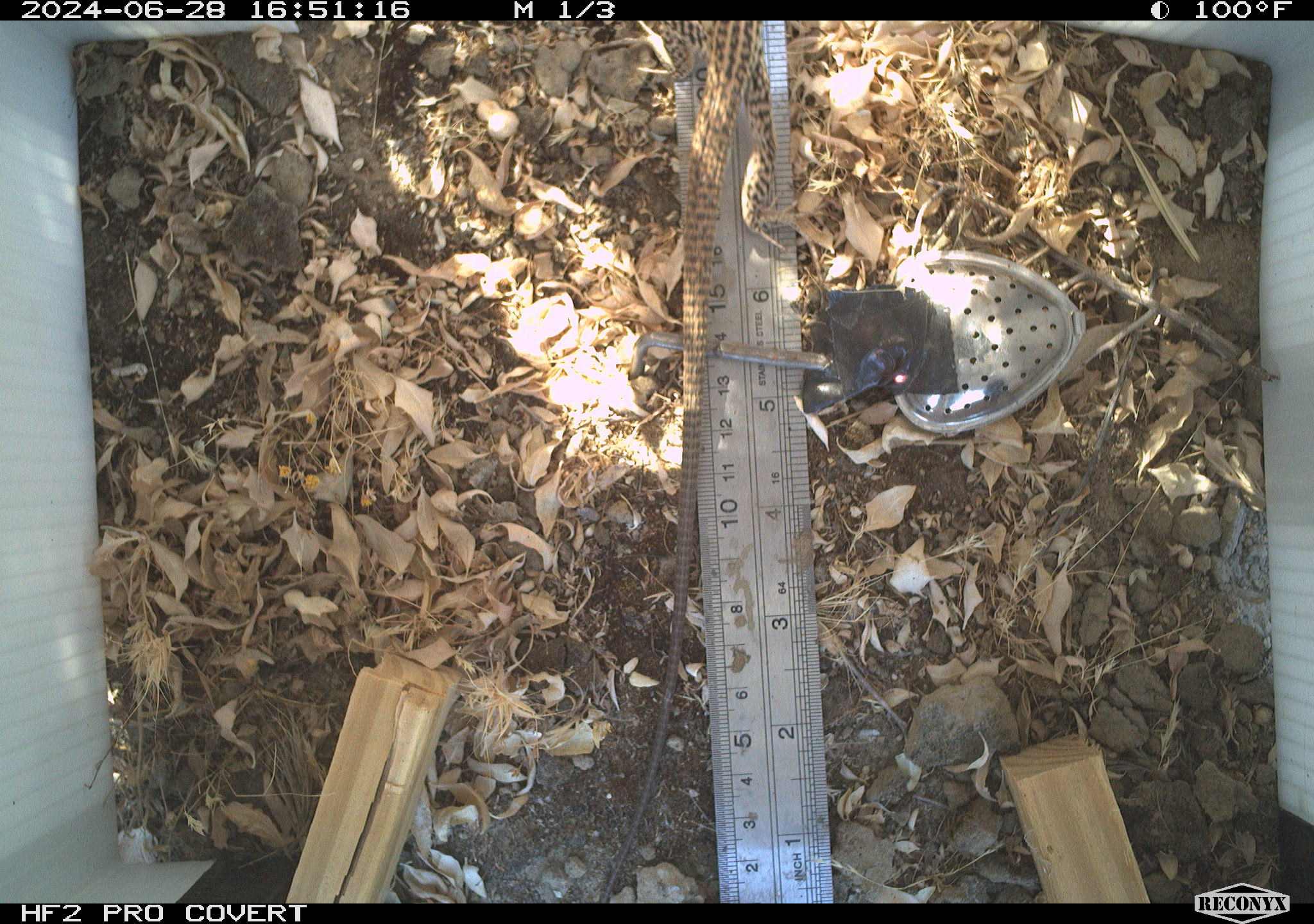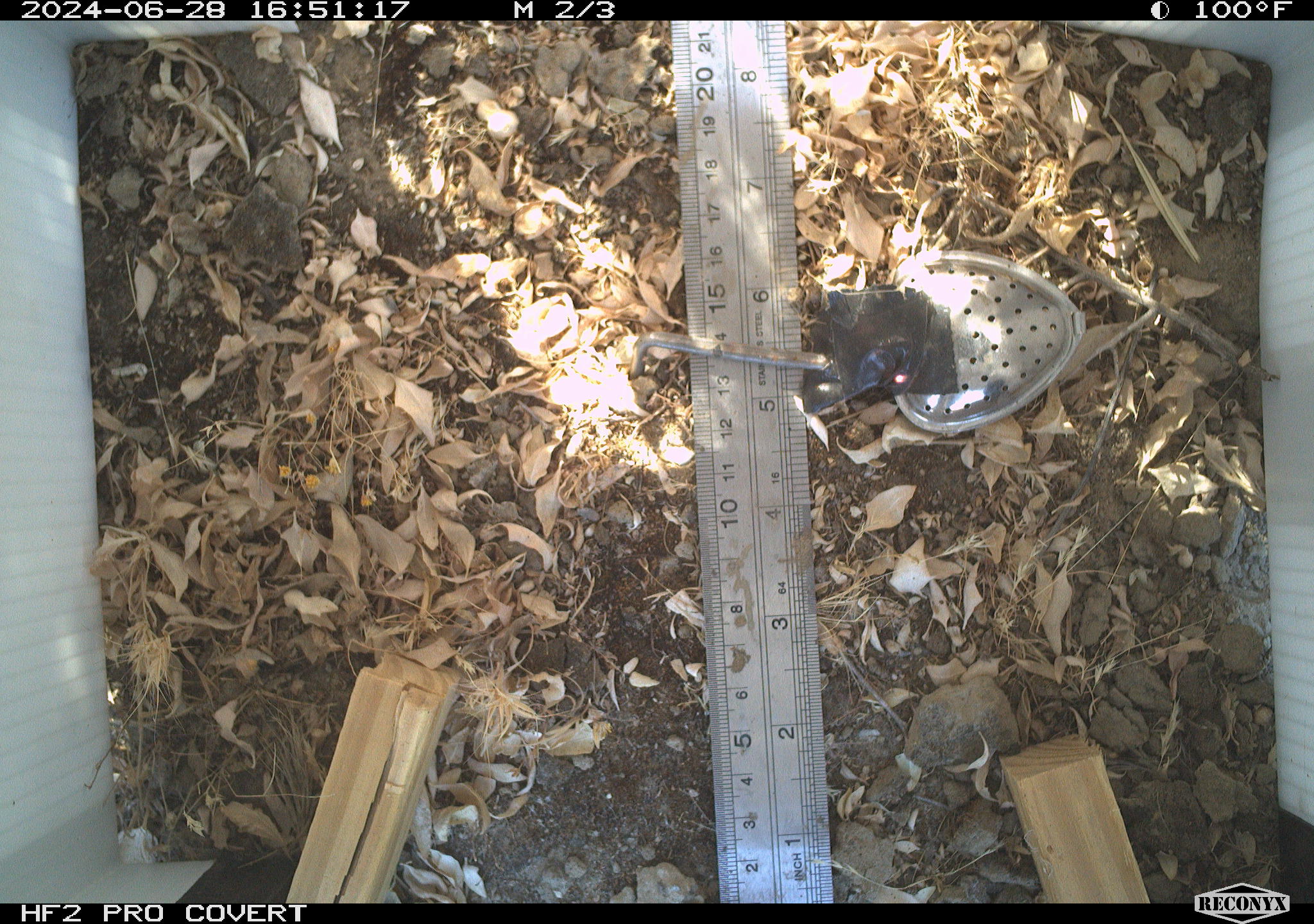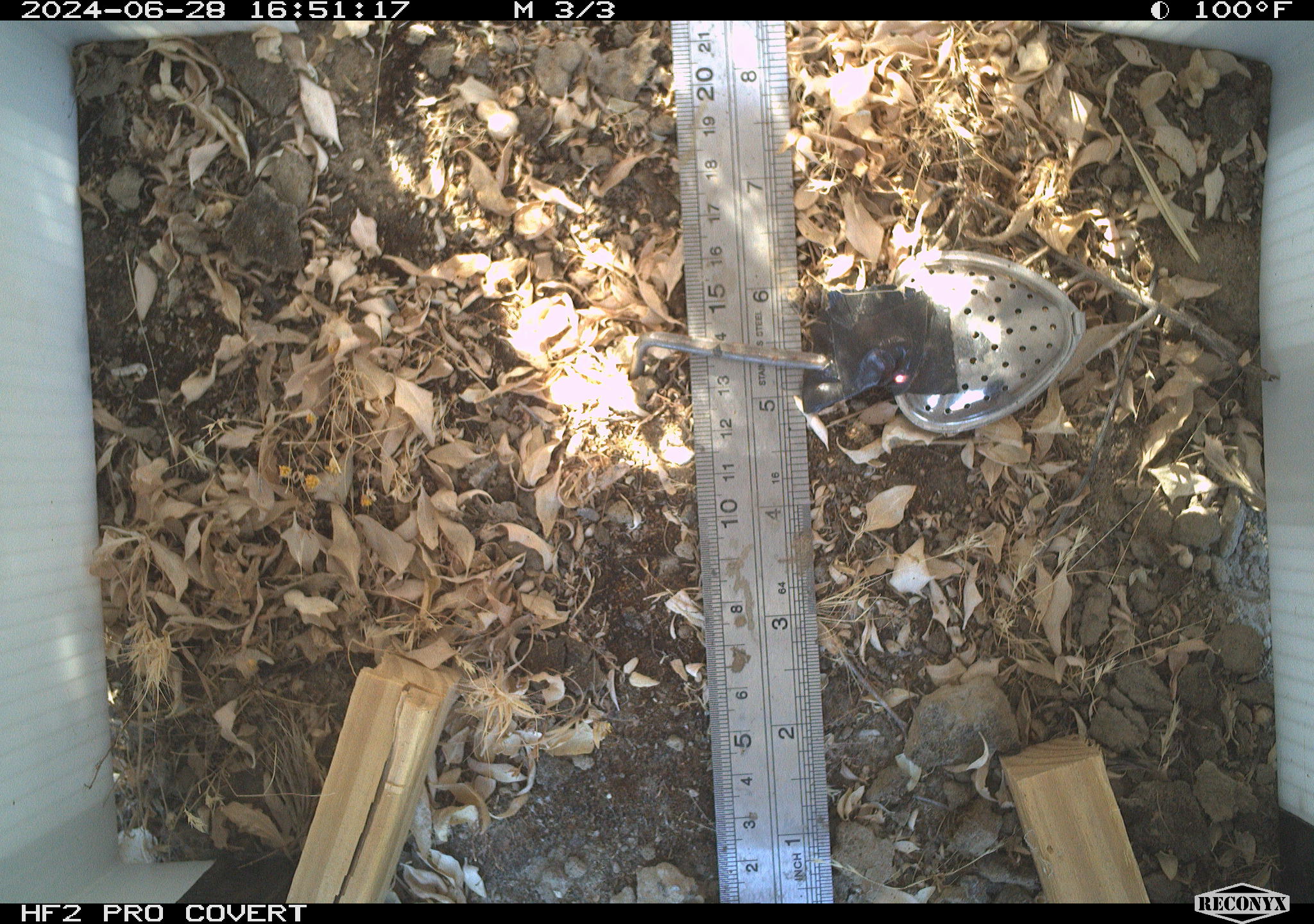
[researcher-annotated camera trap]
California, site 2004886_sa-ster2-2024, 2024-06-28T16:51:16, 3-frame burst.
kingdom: Animalia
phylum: Chordata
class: Reptilia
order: Squamata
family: Teiidae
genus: Aspidoscelis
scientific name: Aspidoscelis tigris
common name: western whiptail